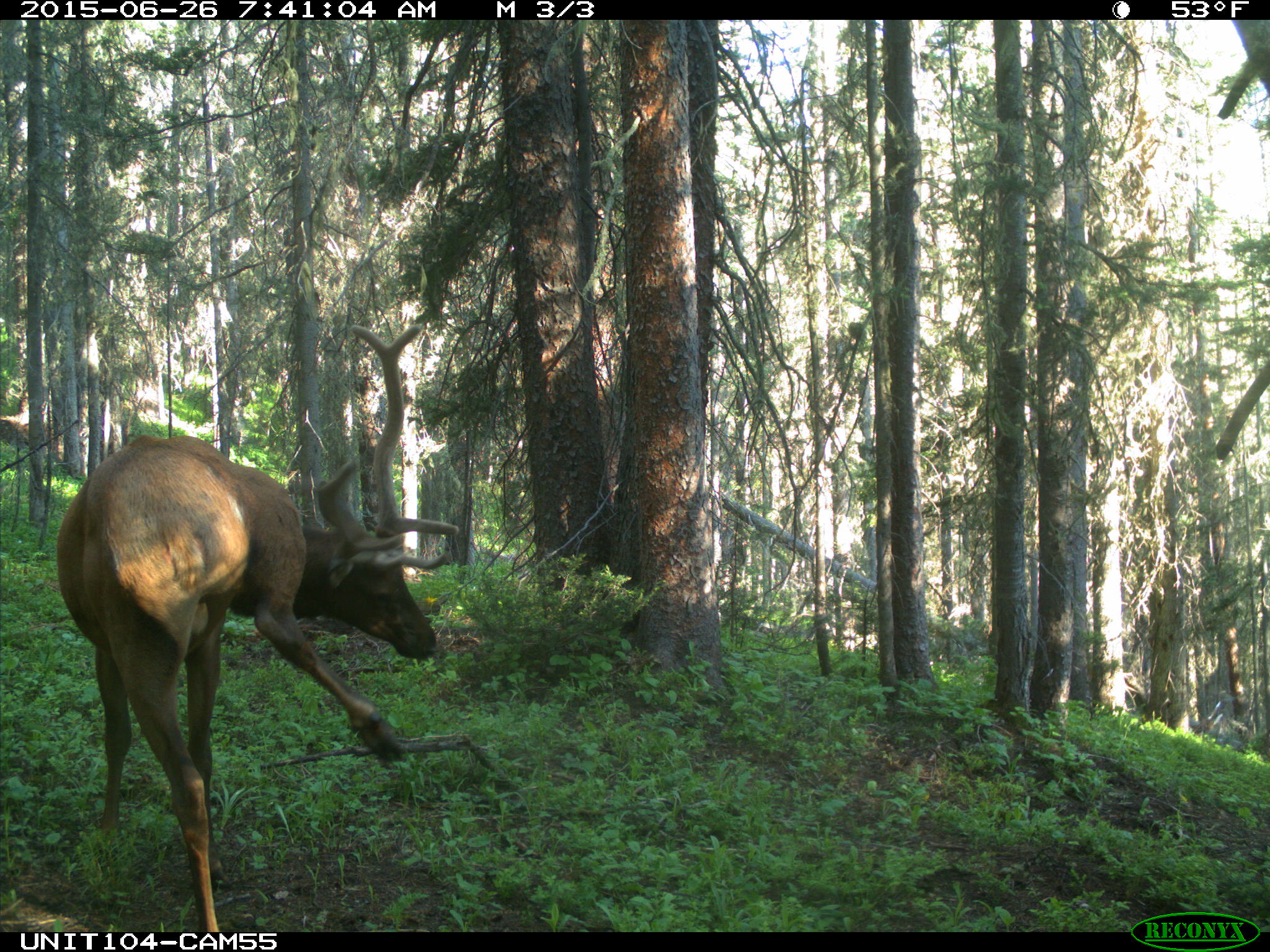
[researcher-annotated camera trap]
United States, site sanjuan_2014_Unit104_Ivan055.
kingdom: Animalia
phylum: Chordata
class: Mammalia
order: Artiodactyla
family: Cervidae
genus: Cervus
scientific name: Cervus elaphus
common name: red deer